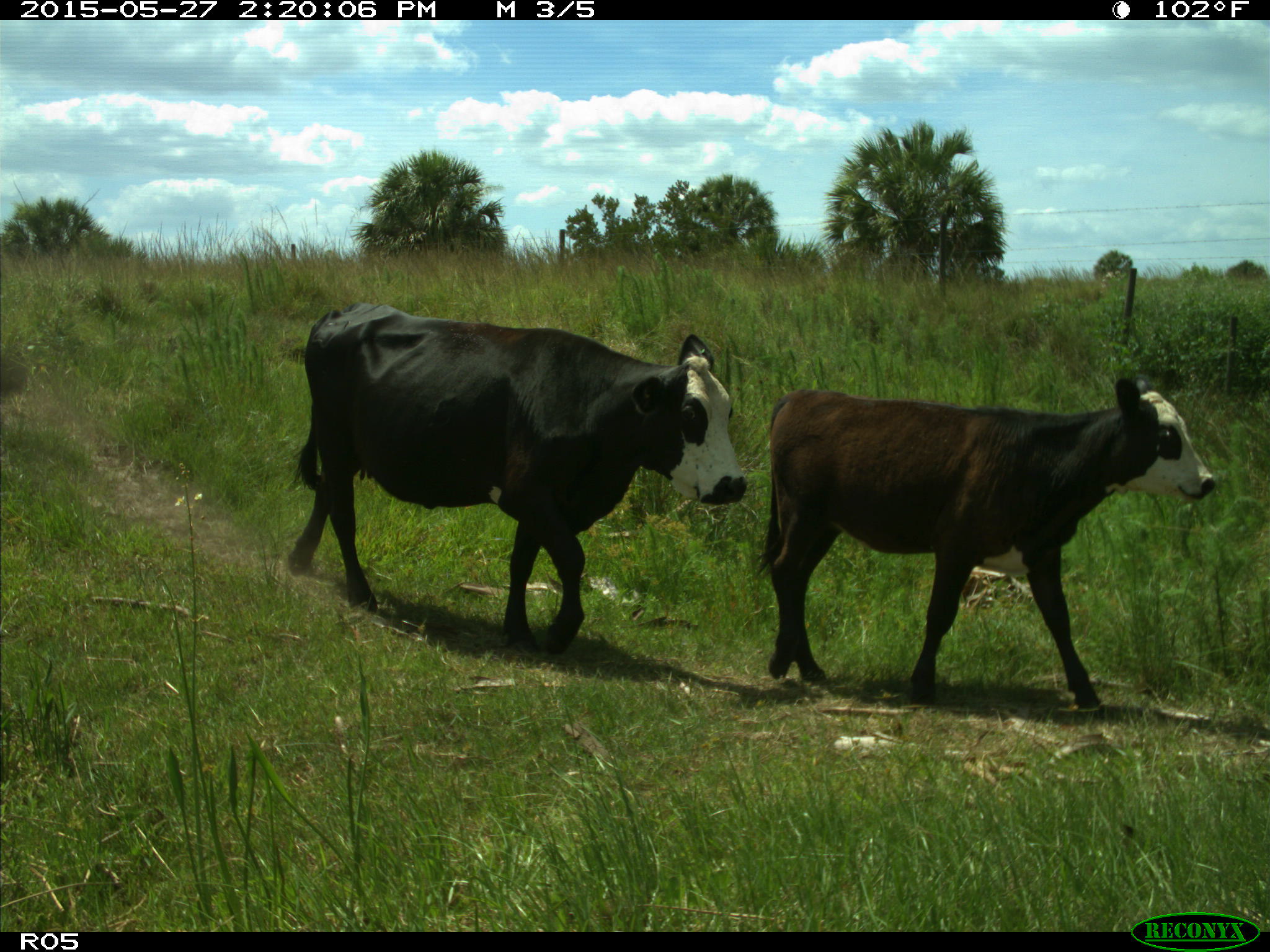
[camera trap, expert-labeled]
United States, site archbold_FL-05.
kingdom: Animalia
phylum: Chordata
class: Mammalia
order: Artiodactyla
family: Bovidae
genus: Bos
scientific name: Bos taurus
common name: domestic cow